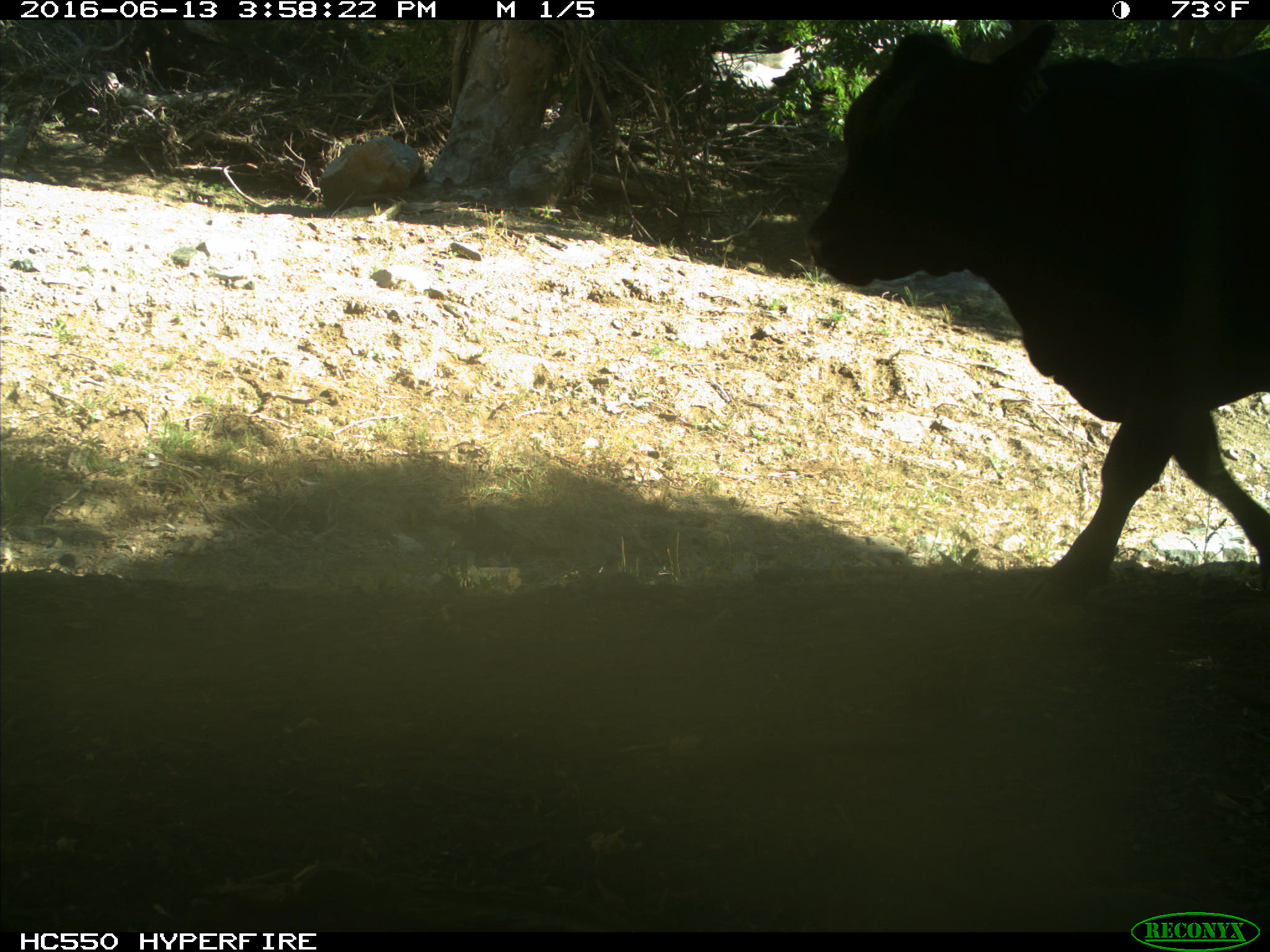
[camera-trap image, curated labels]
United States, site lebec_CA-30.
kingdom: Animalia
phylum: Chordata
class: Mammalia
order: Artiodactyla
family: Bovidae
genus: Bos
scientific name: Bos taurus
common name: domestic cow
Bos taurus (domestic cow).